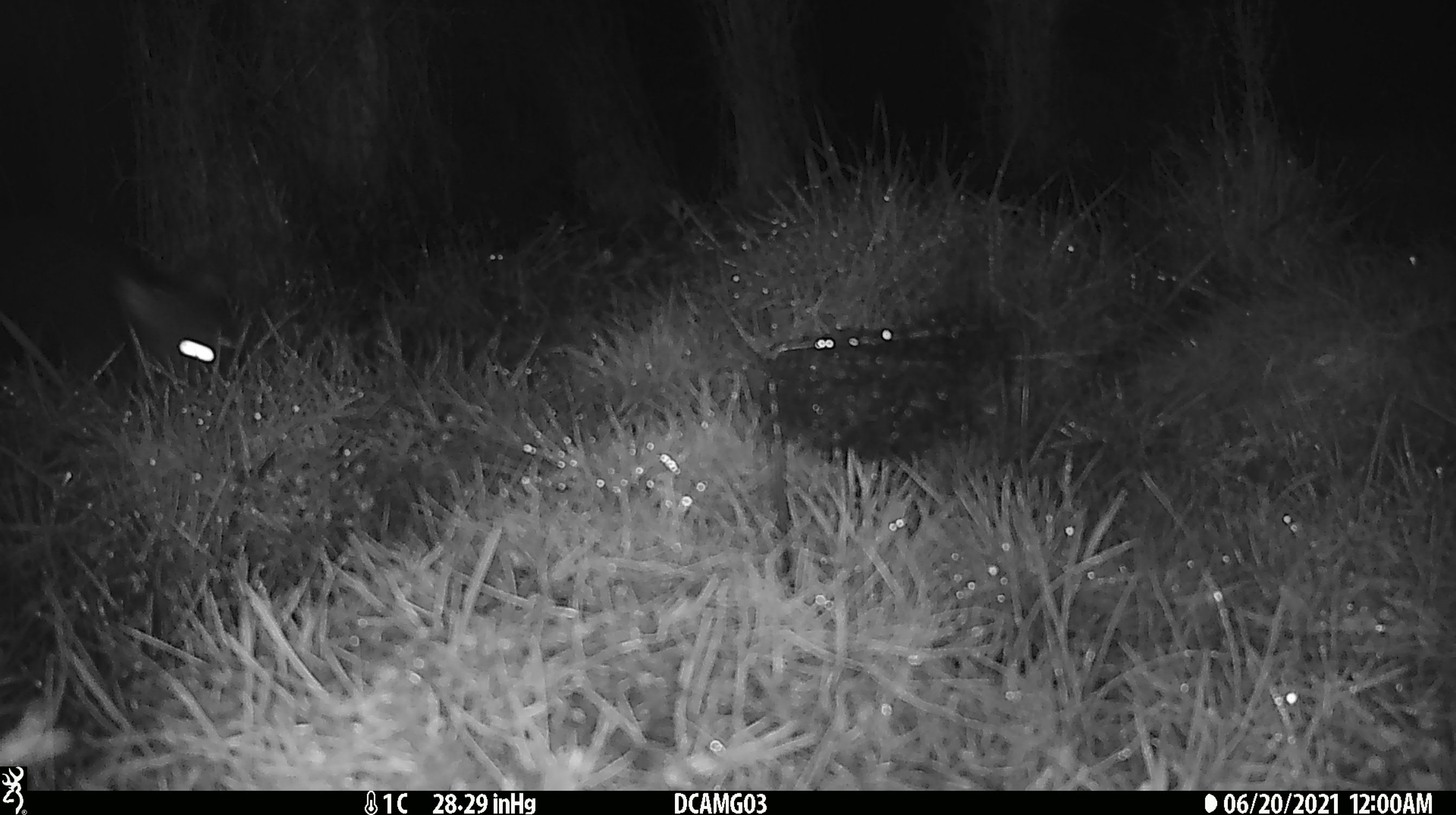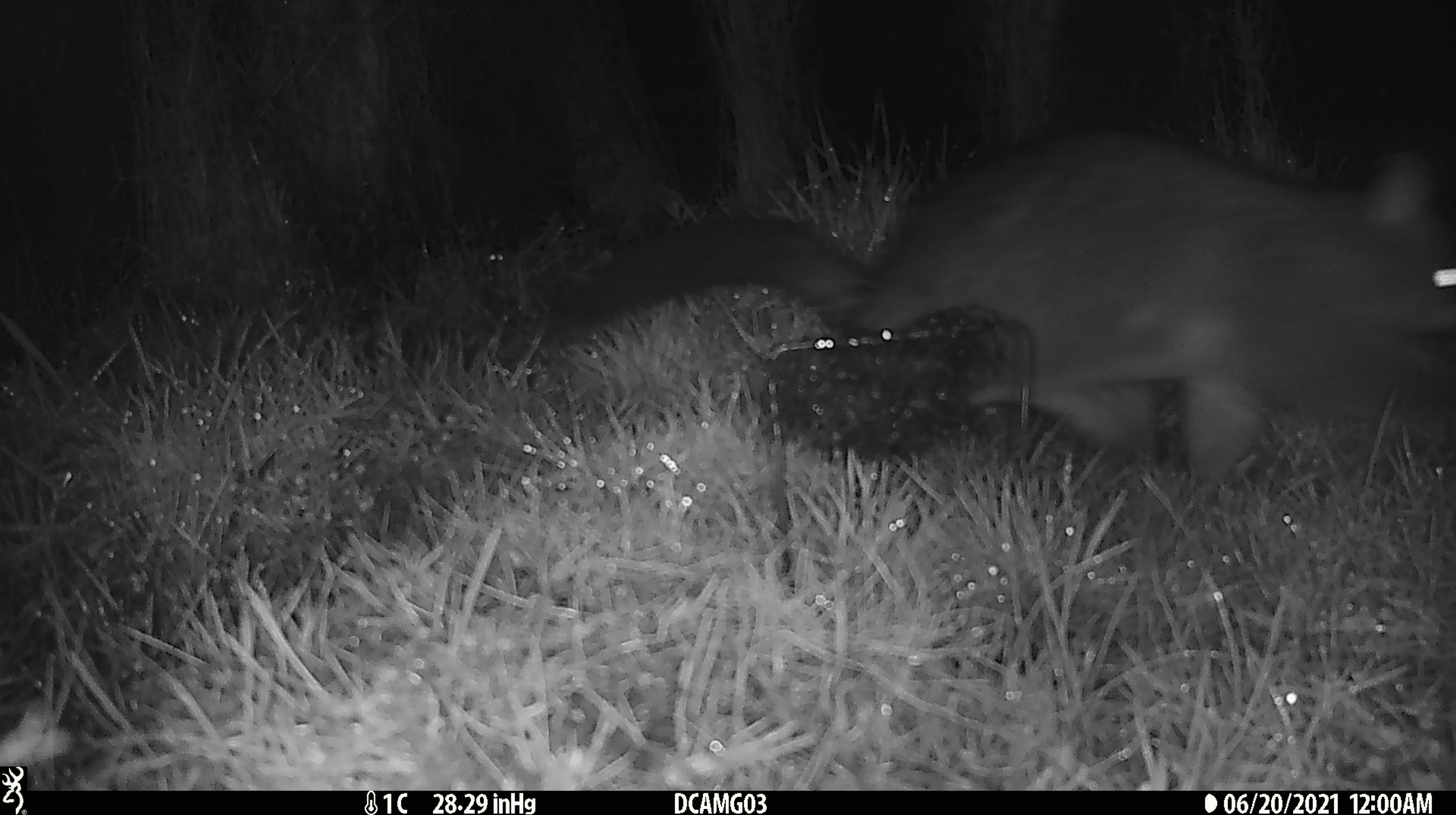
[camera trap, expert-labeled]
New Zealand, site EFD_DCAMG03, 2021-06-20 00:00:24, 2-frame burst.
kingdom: Animalia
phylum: Chordata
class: Mammalia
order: Diprotodontia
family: Phalangeridae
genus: Trichosurus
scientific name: Trichosurus vulpecula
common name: common brushtail possum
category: possum